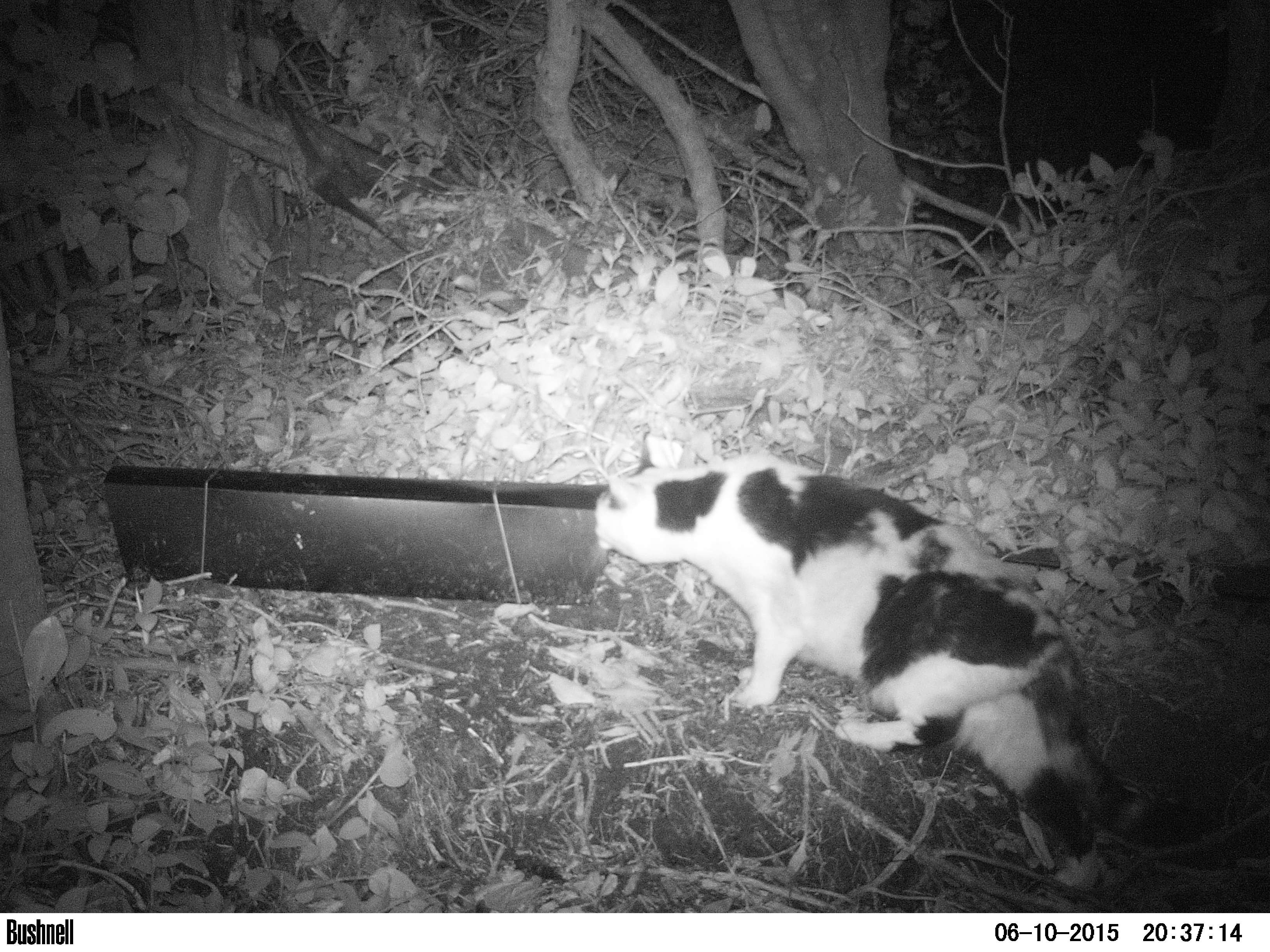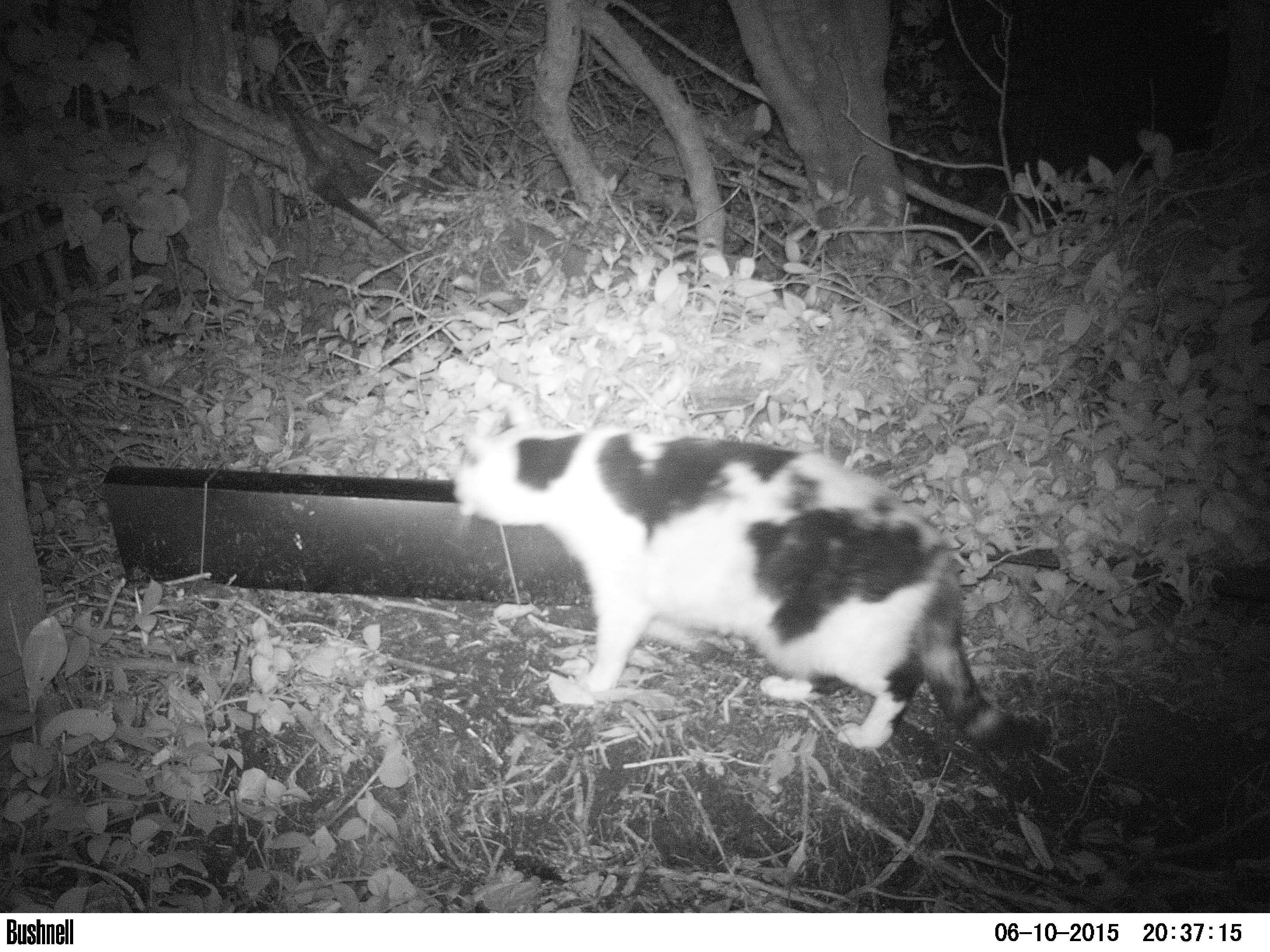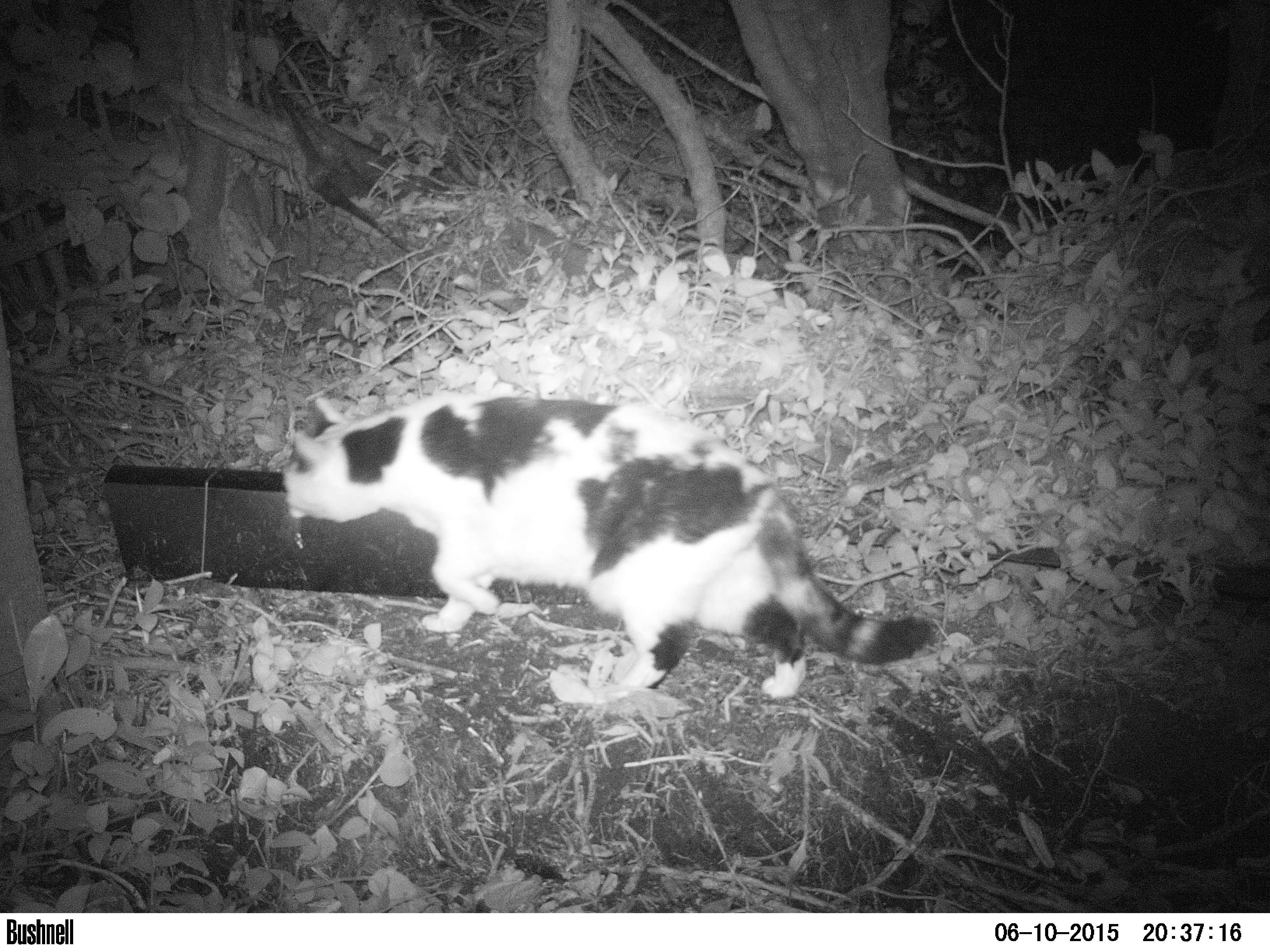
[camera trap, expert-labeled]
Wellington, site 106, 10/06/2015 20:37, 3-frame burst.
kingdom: Animalia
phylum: Chordata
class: Mammalia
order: Carnivora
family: Felidae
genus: Felis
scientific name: Felis catus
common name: cat